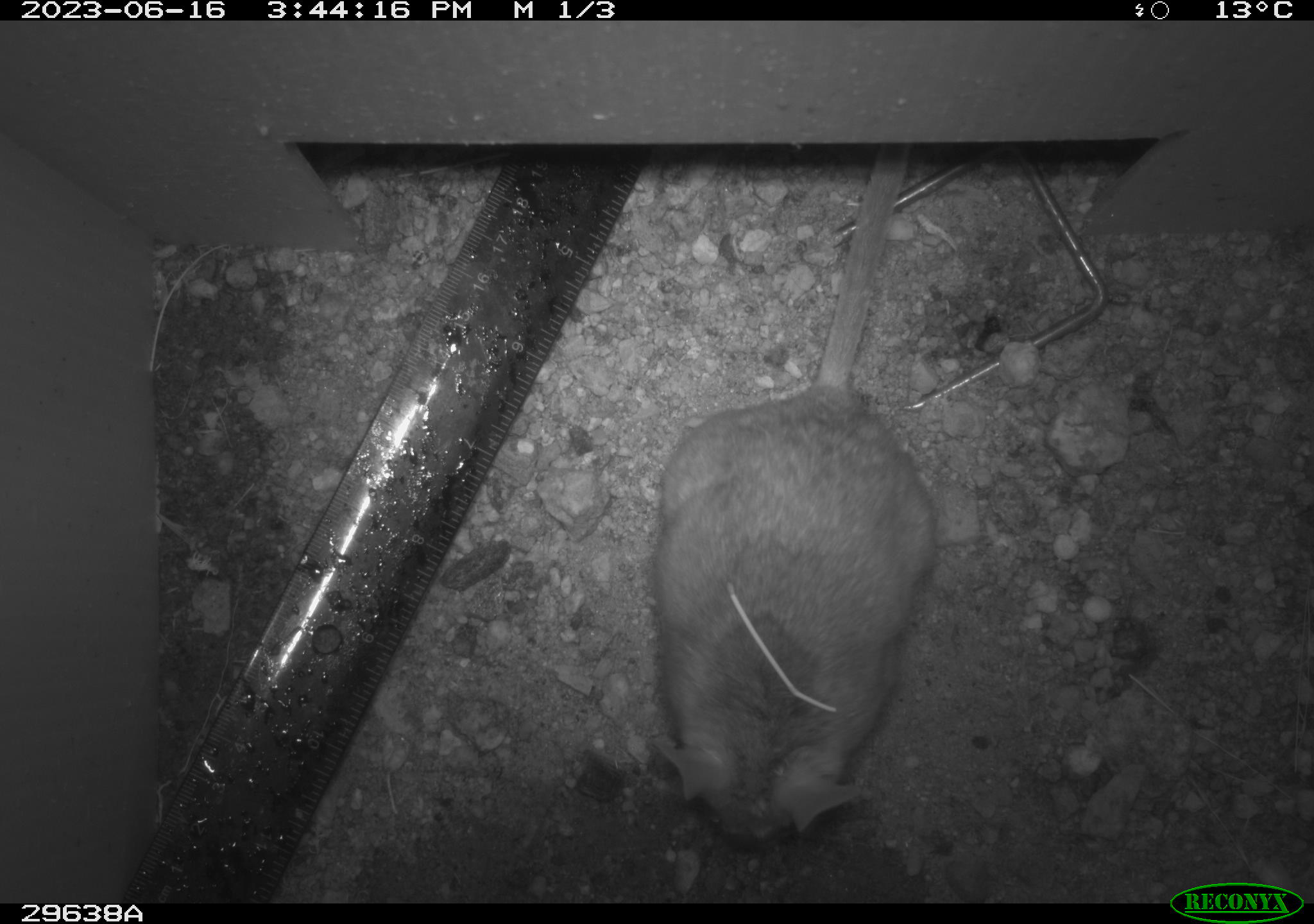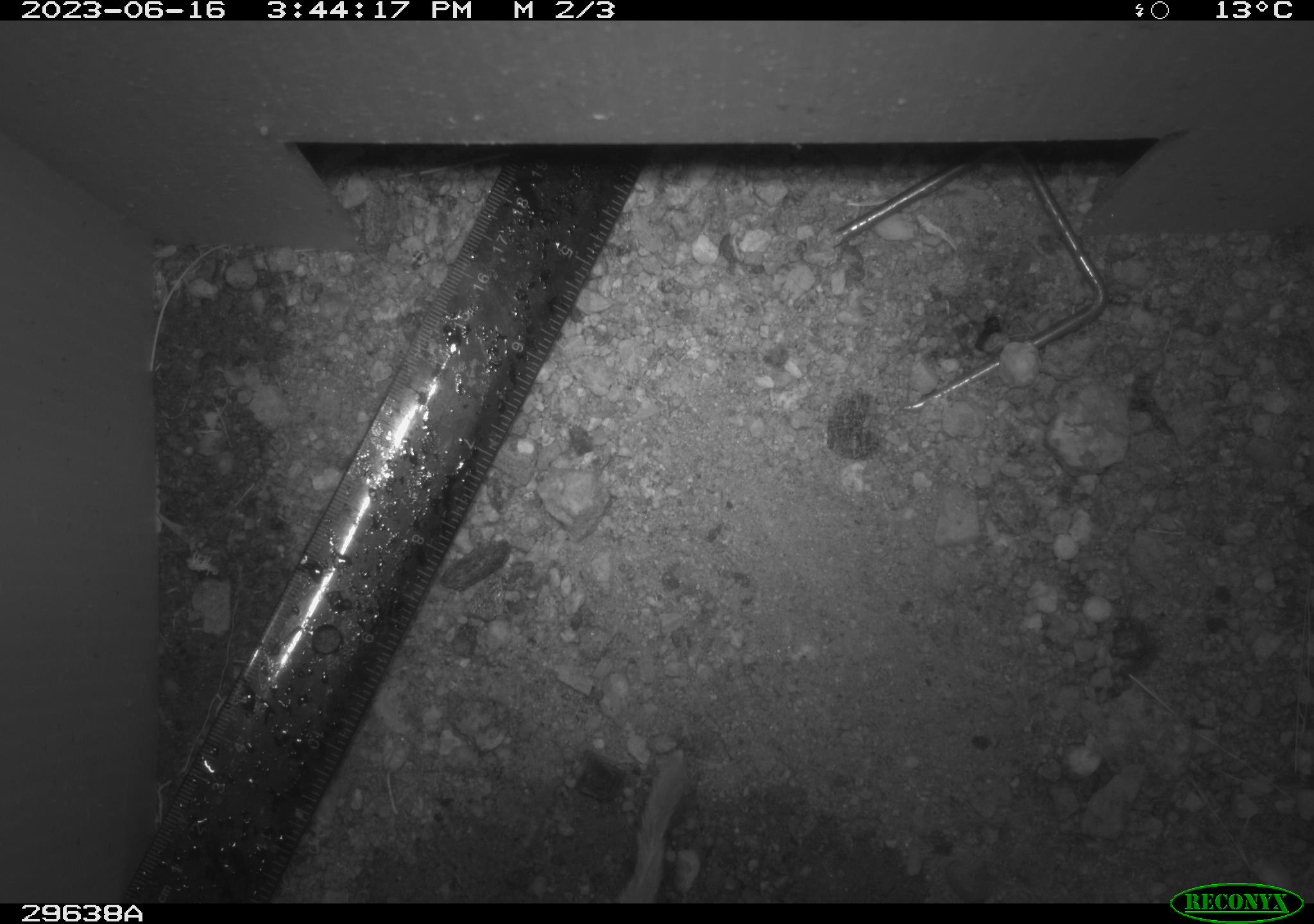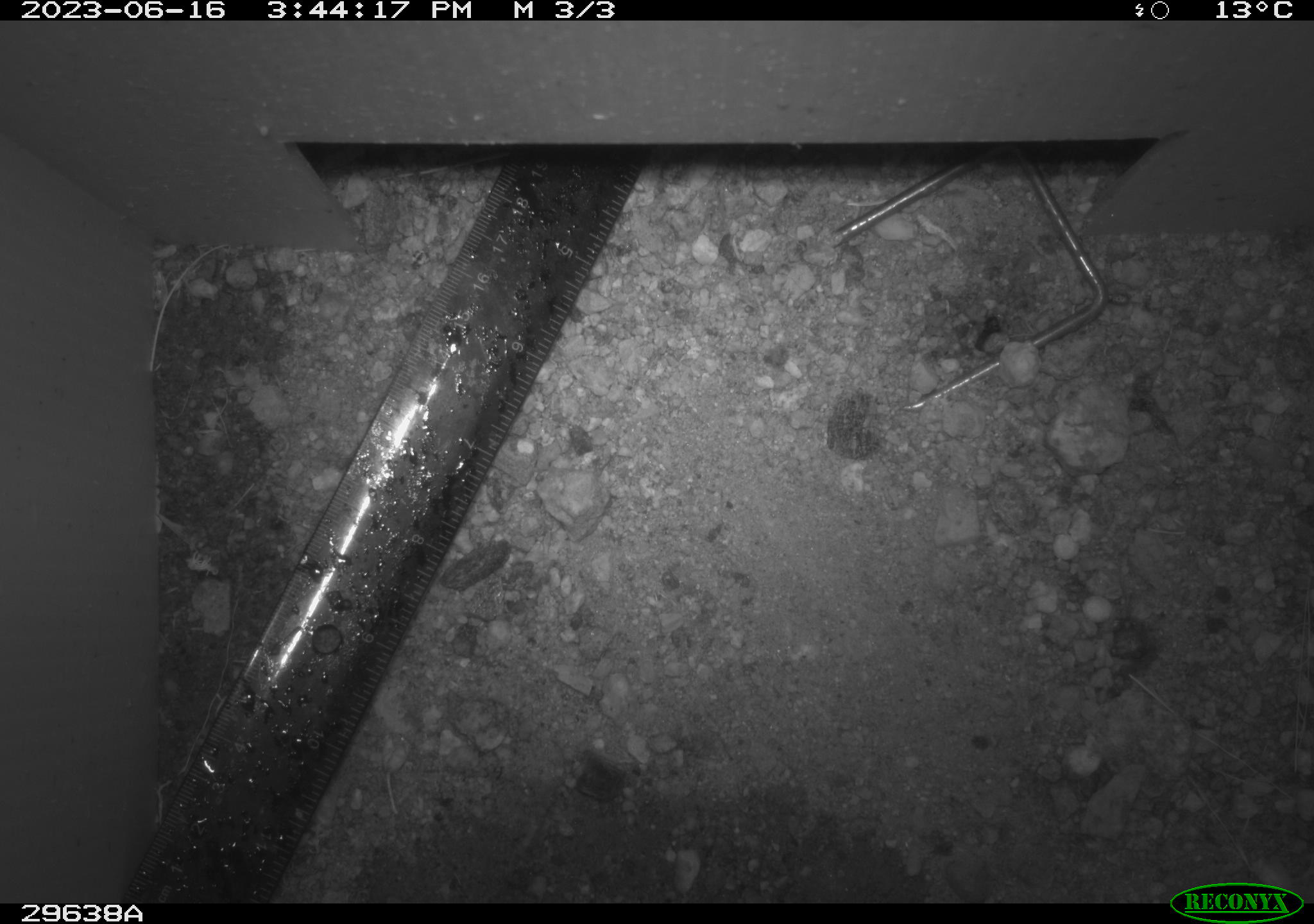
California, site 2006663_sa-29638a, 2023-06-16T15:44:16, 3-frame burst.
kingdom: Animalia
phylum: Chordata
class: Mammalia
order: Rodentia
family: Cricetidae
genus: Neotoma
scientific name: Neotoma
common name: pack rat or woodrat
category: neotoma species